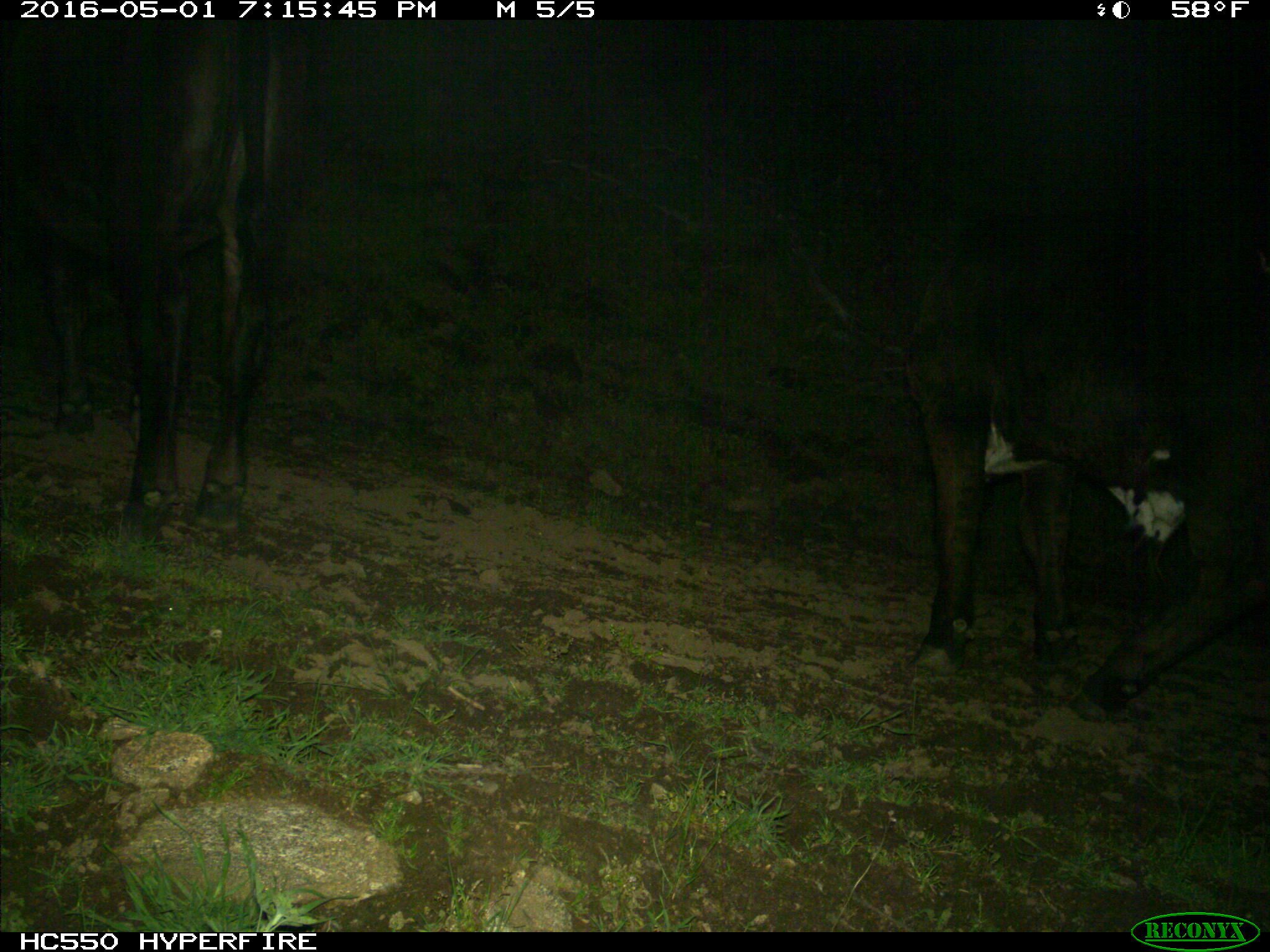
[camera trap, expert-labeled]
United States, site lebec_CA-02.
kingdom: Animalia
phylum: Chordata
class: Mammalia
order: Artiodactyla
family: Bovidae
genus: Bos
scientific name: Bos taurus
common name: domestic cow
Bos taurus (domestic cow).